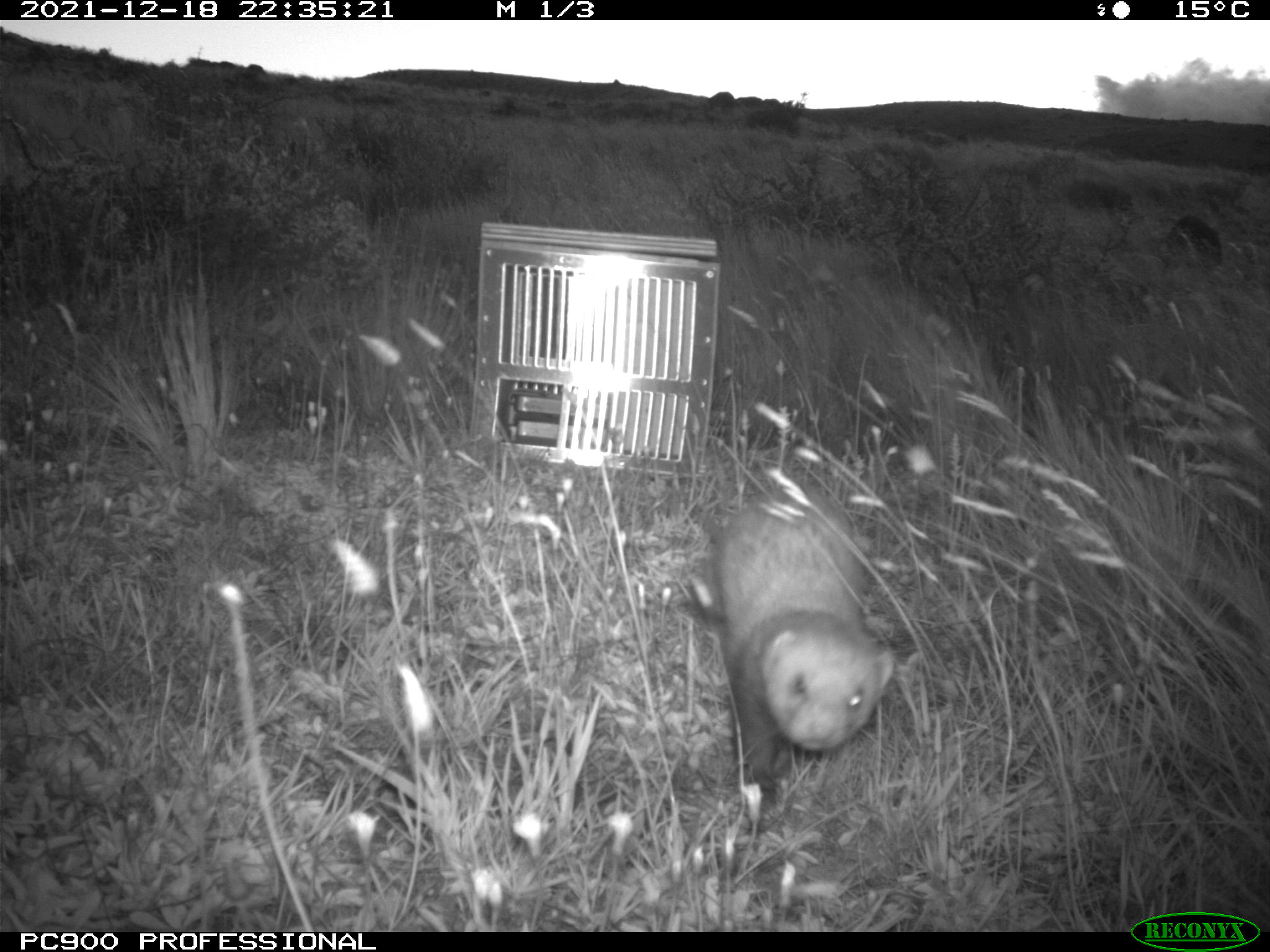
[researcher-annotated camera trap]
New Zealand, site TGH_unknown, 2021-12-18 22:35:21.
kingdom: Animalia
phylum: Chordata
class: Mammalia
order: Carnivora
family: Mustelidae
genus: Mustela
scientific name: Mustela furo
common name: ferret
Ferret (Mustela furo).